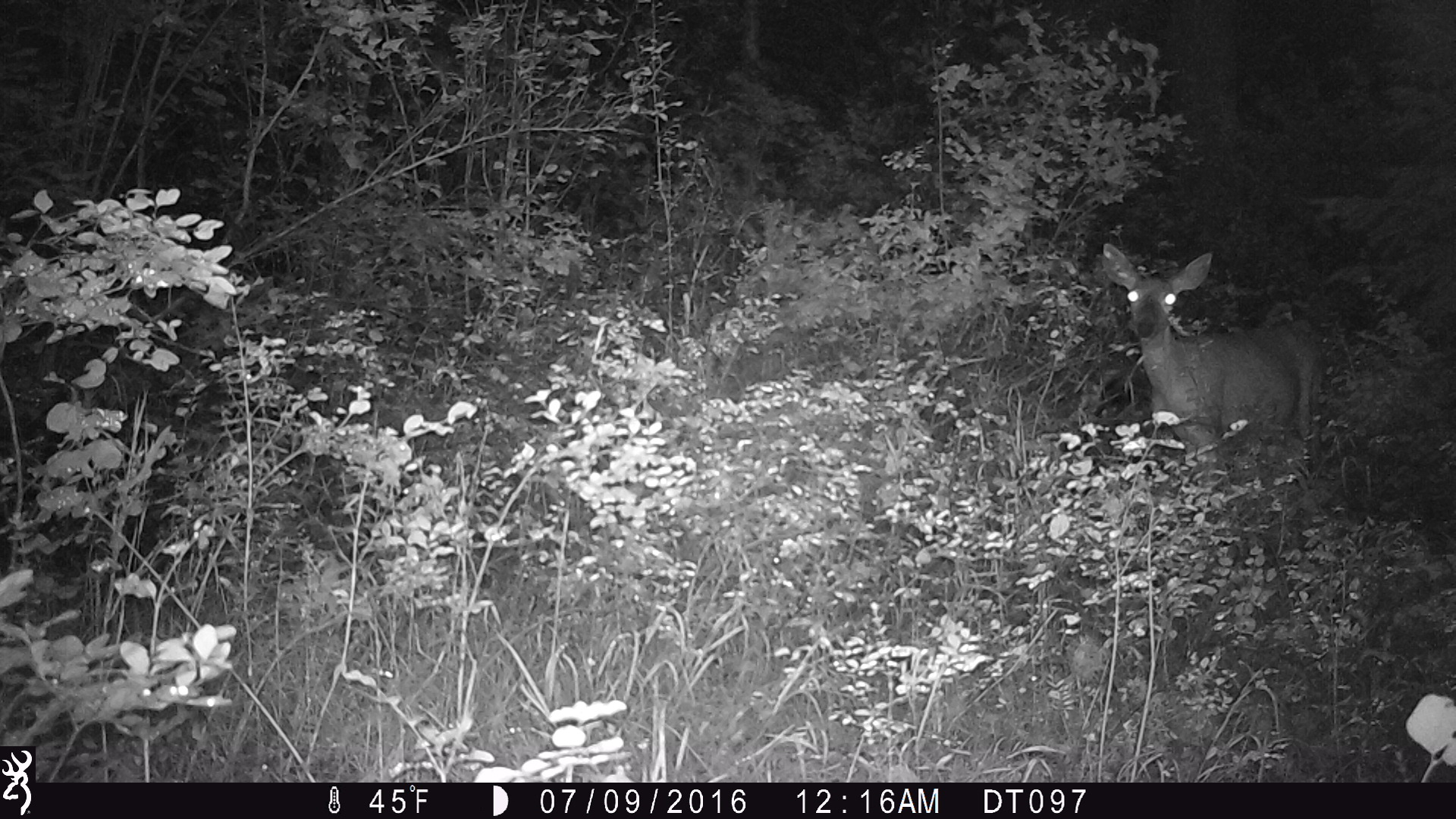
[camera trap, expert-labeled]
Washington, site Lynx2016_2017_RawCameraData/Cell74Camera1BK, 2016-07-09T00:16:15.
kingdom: Animalia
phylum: Chordata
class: Mammalia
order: Artiodactyla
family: Cervidae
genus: Odocoileus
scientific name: Odocoileus virginianus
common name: white-tailed deer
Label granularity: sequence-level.